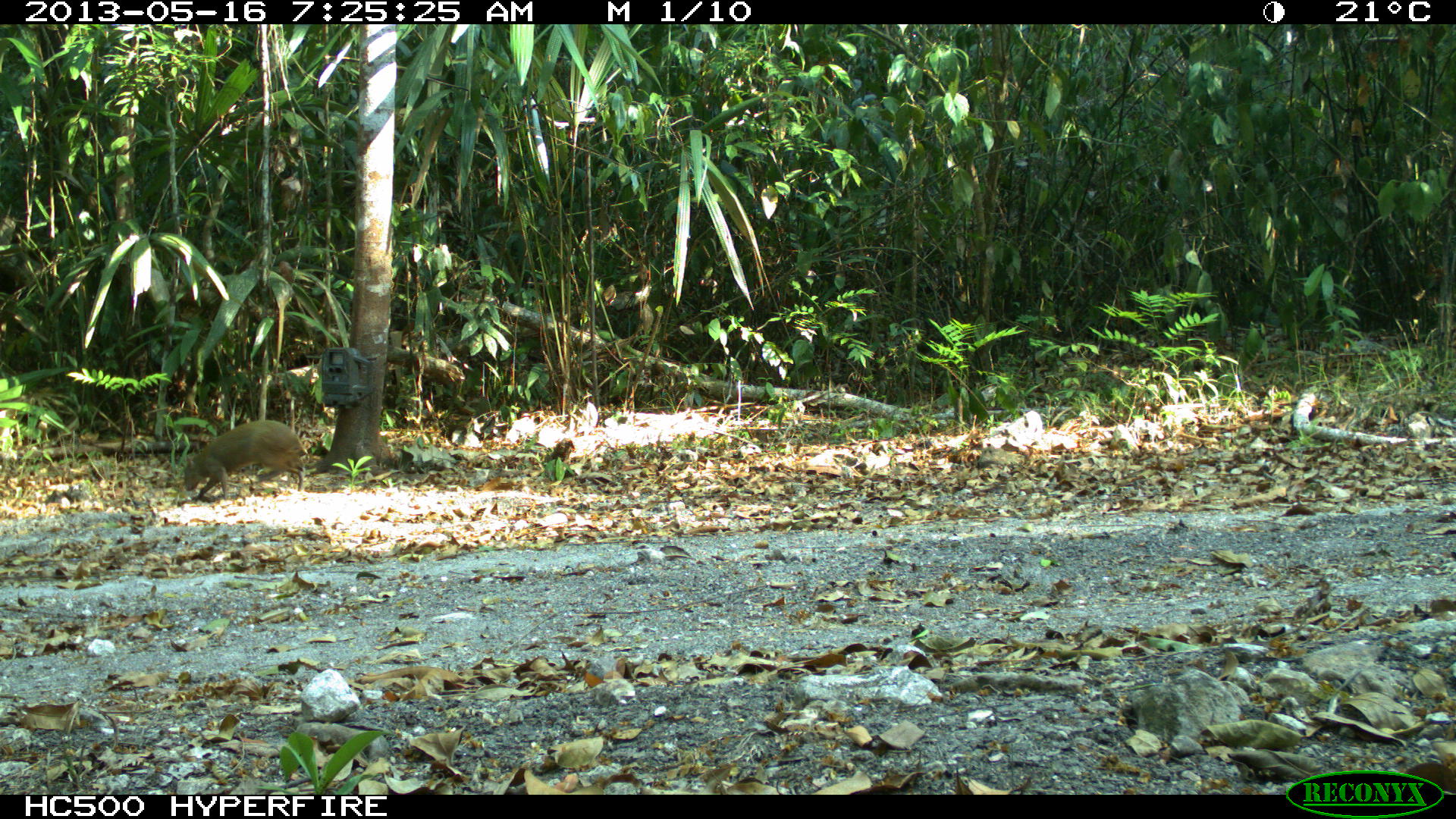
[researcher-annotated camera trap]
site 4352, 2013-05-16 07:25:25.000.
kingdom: Animalia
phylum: Chordata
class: Mammalia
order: Rodentia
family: Dasyproctidae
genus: Dasyprocta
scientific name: Dasyprocta punctata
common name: central american agouti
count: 1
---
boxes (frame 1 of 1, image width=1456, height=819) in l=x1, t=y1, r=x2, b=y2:
dasyprocta punctata: l=183, t=420, r=307, b=501